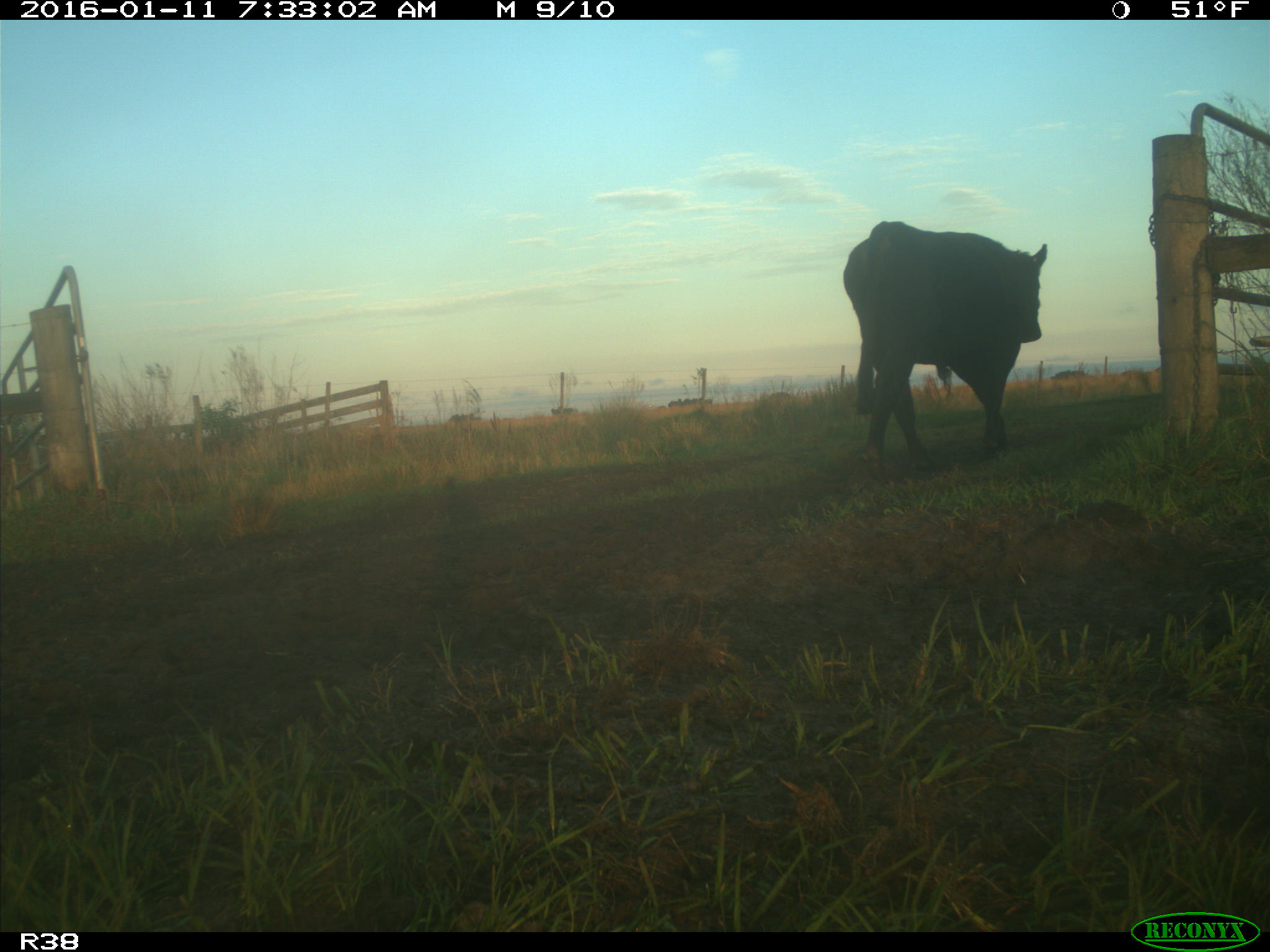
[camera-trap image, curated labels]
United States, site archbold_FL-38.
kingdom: Animalia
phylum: Chordata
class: Mammalia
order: Artiodactyla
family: Bovidae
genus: Bos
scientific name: Bos taurus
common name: domestic cow